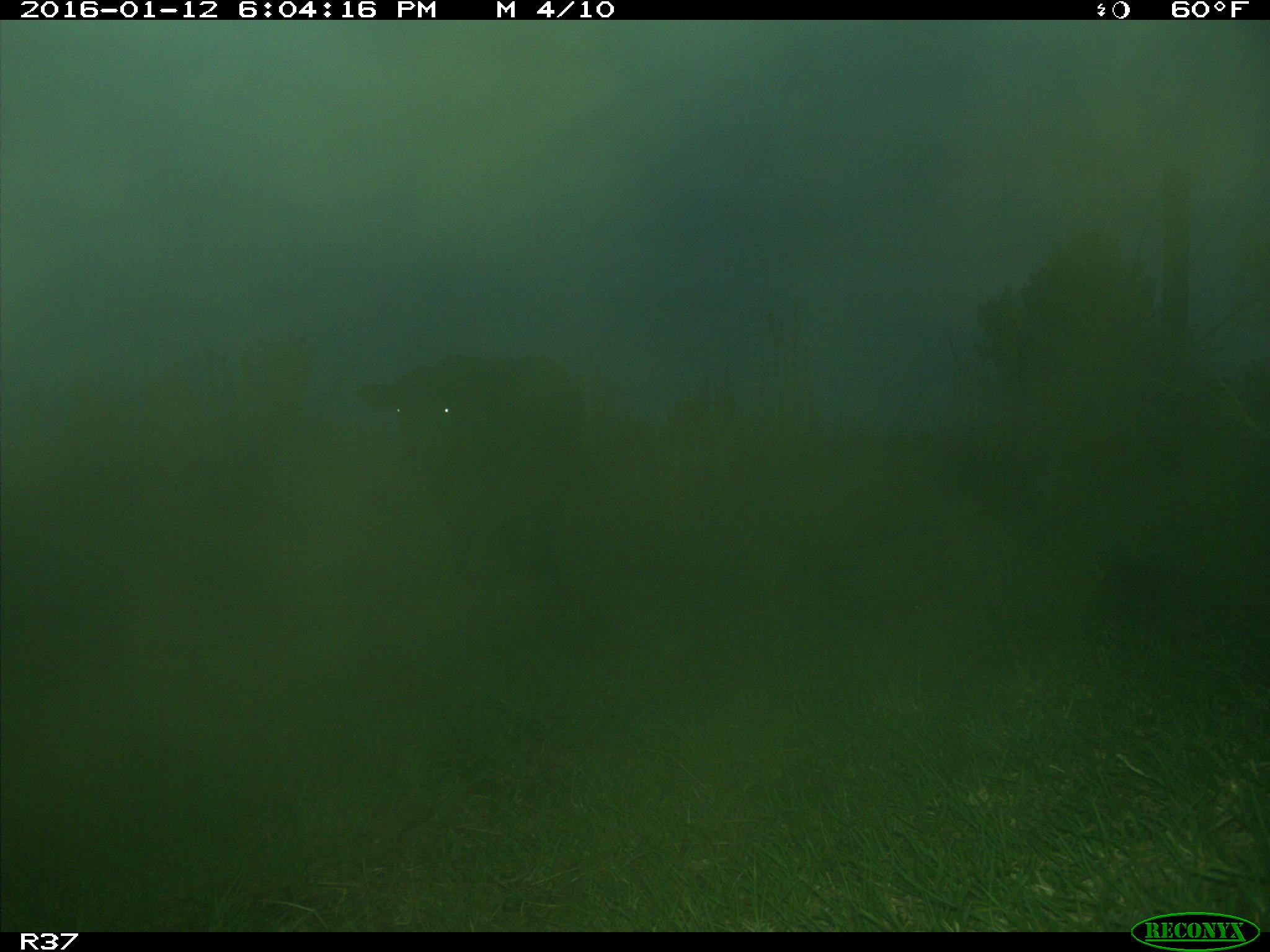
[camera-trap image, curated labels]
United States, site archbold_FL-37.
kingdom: Animalia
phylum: Chordata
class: Mammalia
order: Artiodactyla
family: Bovidae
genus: Bos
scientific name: Bos taurus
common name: domestic cow